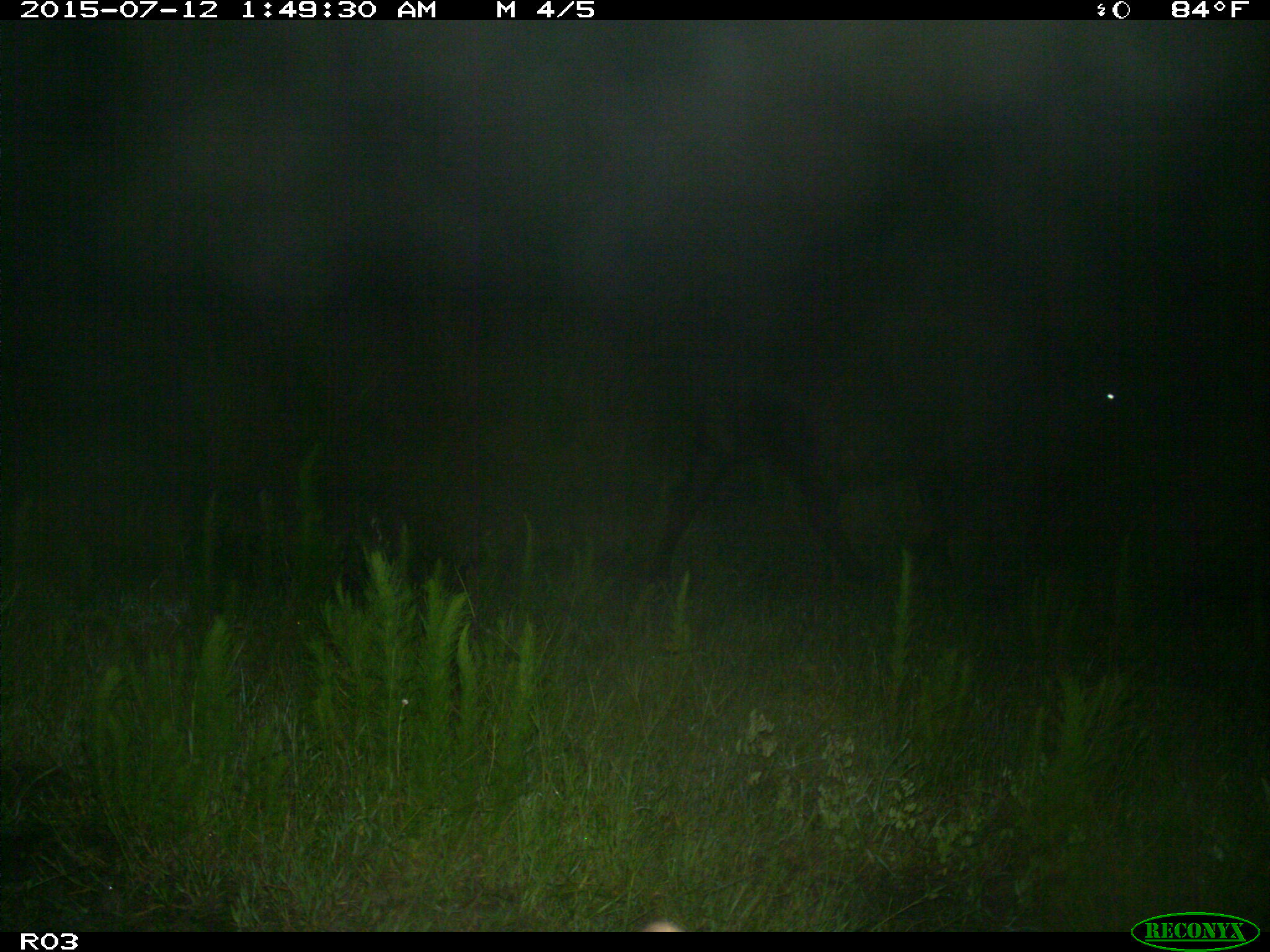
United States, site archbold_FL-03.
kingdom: Animalia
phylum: Chordata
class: Mammalia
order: Artiodactyla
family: Bovidae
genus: Bos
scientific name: Bos taurus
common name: domestic cow